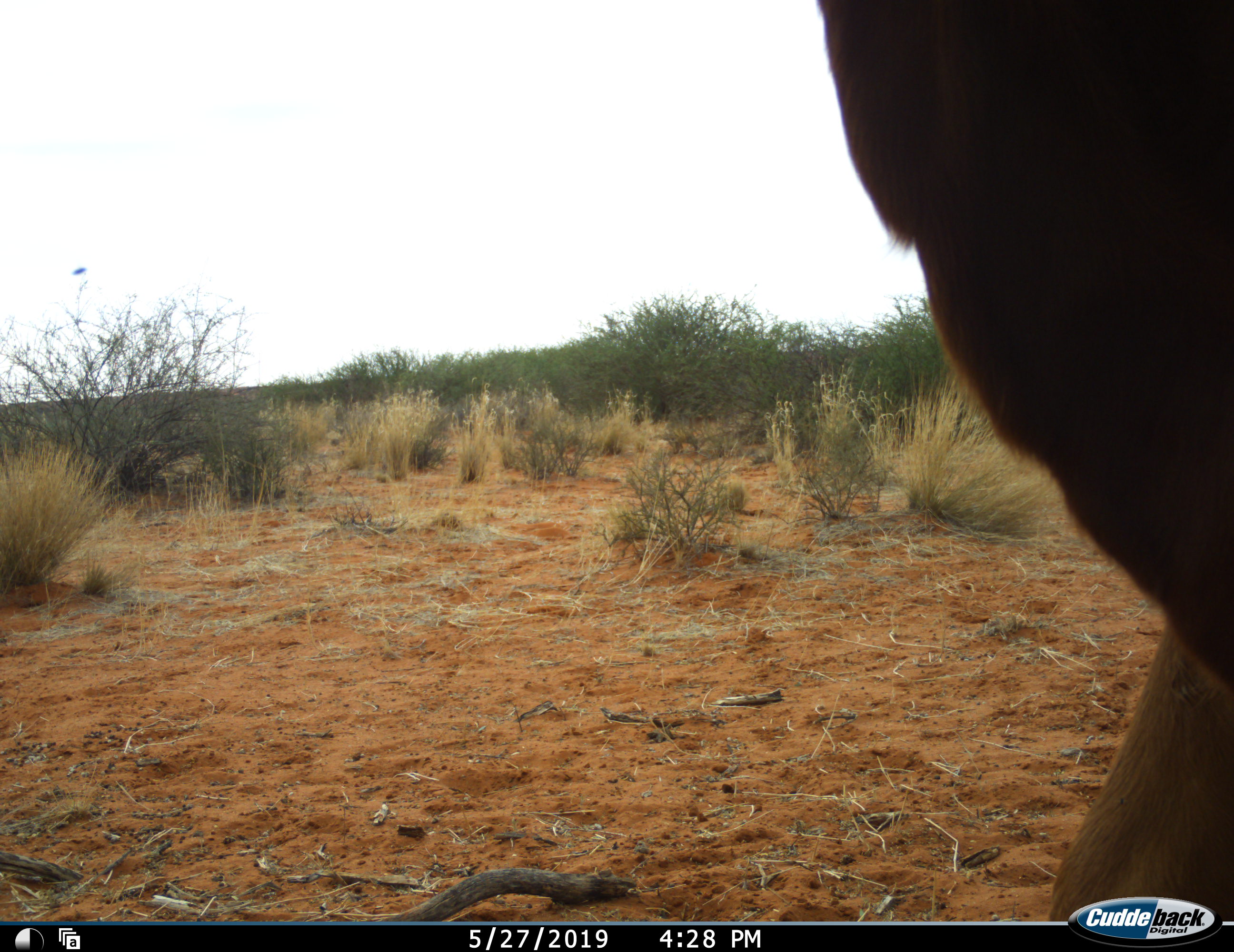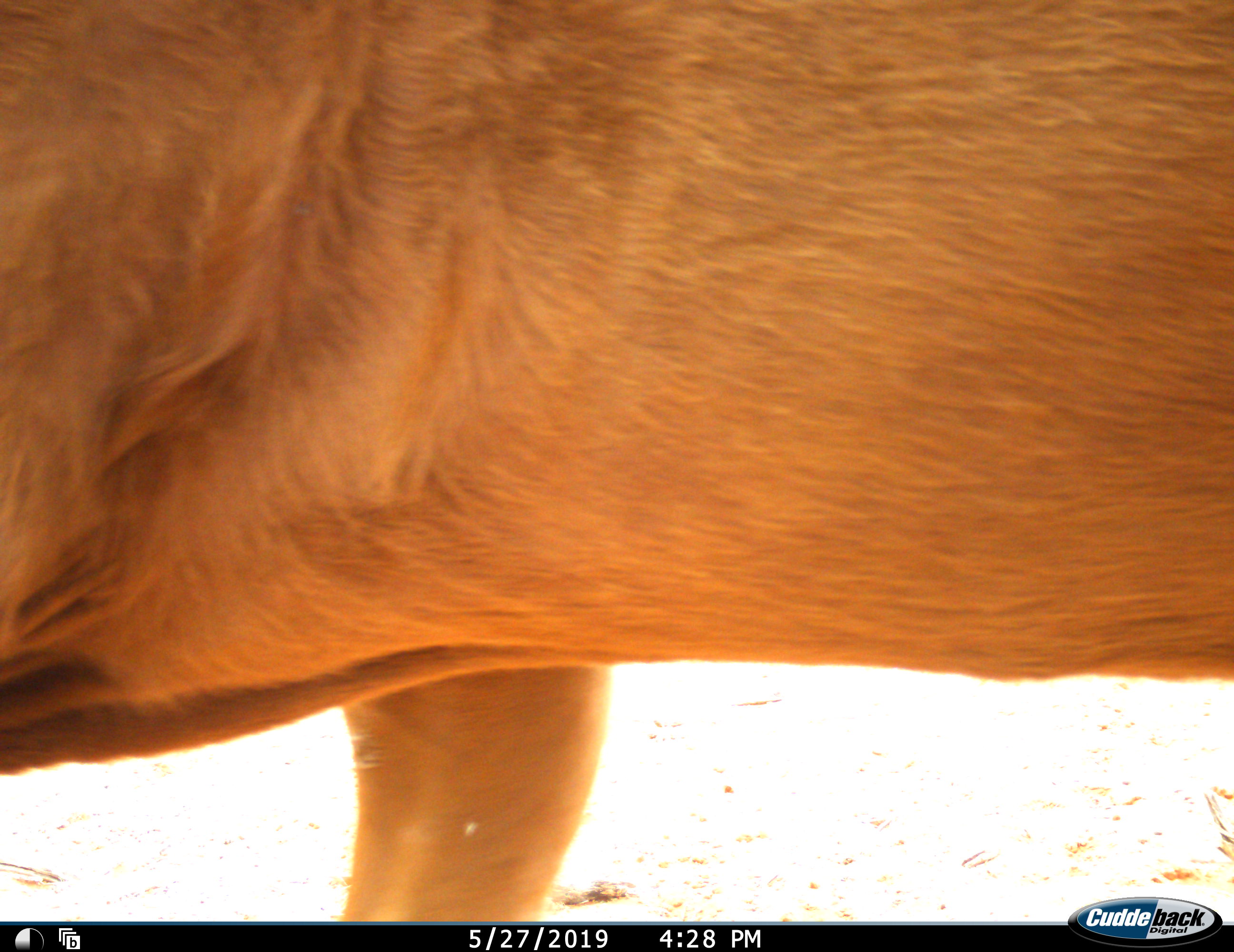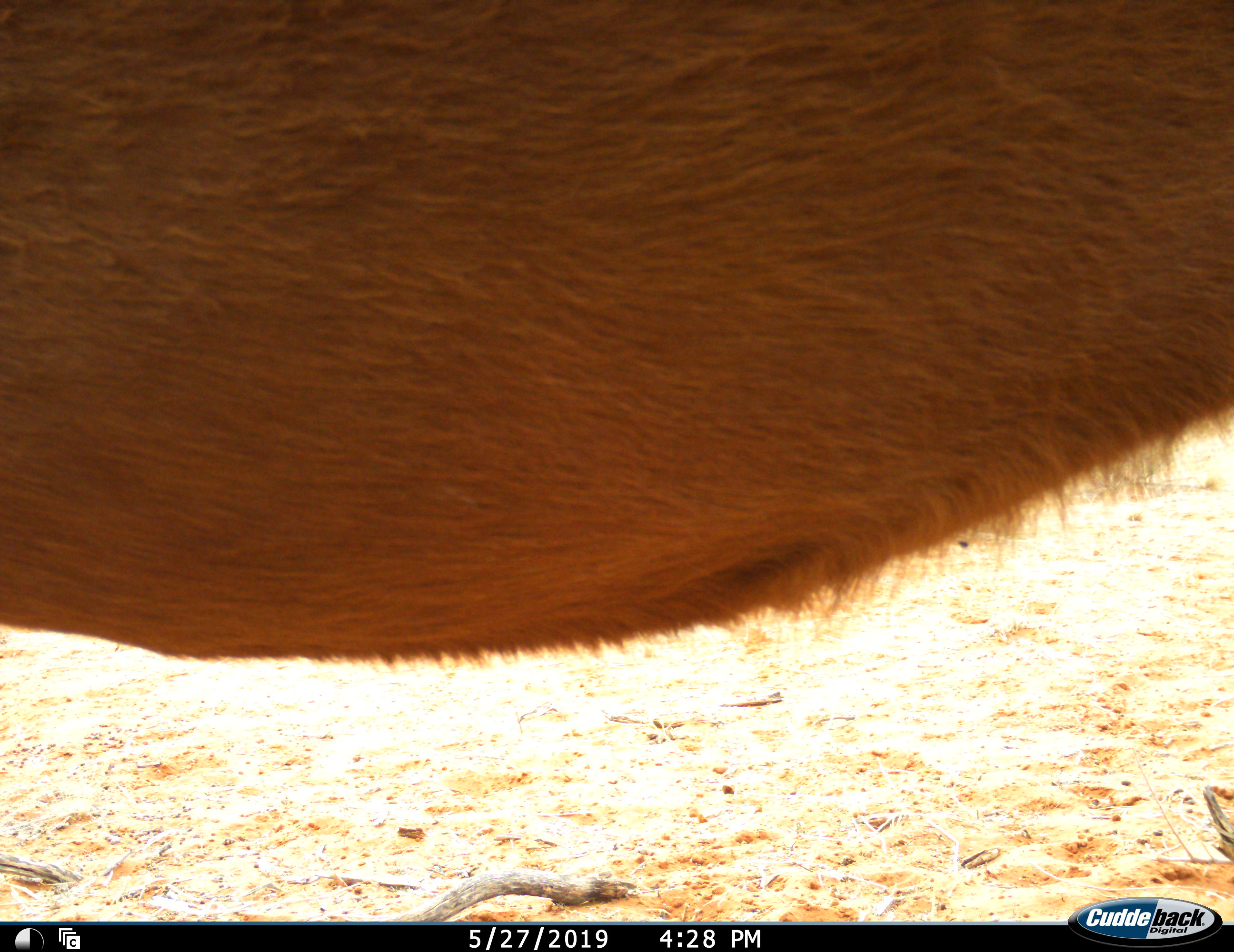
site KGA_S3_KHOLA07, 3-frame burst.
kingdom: Animalia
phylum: Chordata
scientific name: Vertebrata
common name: domestic animal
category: domesticanimal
Domesticanimal (domestic animal) (Vertebrata), count 1. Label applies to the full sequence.